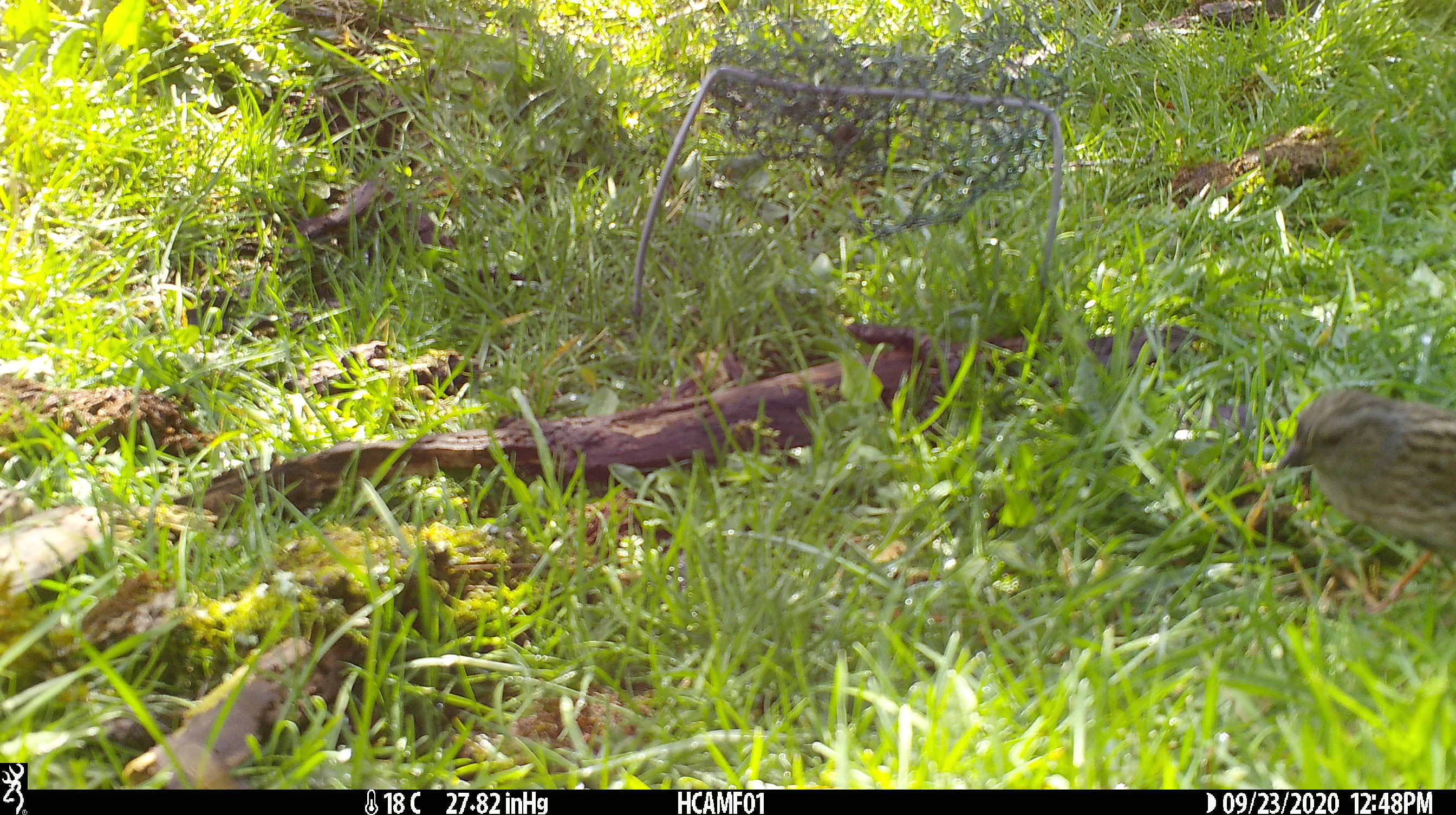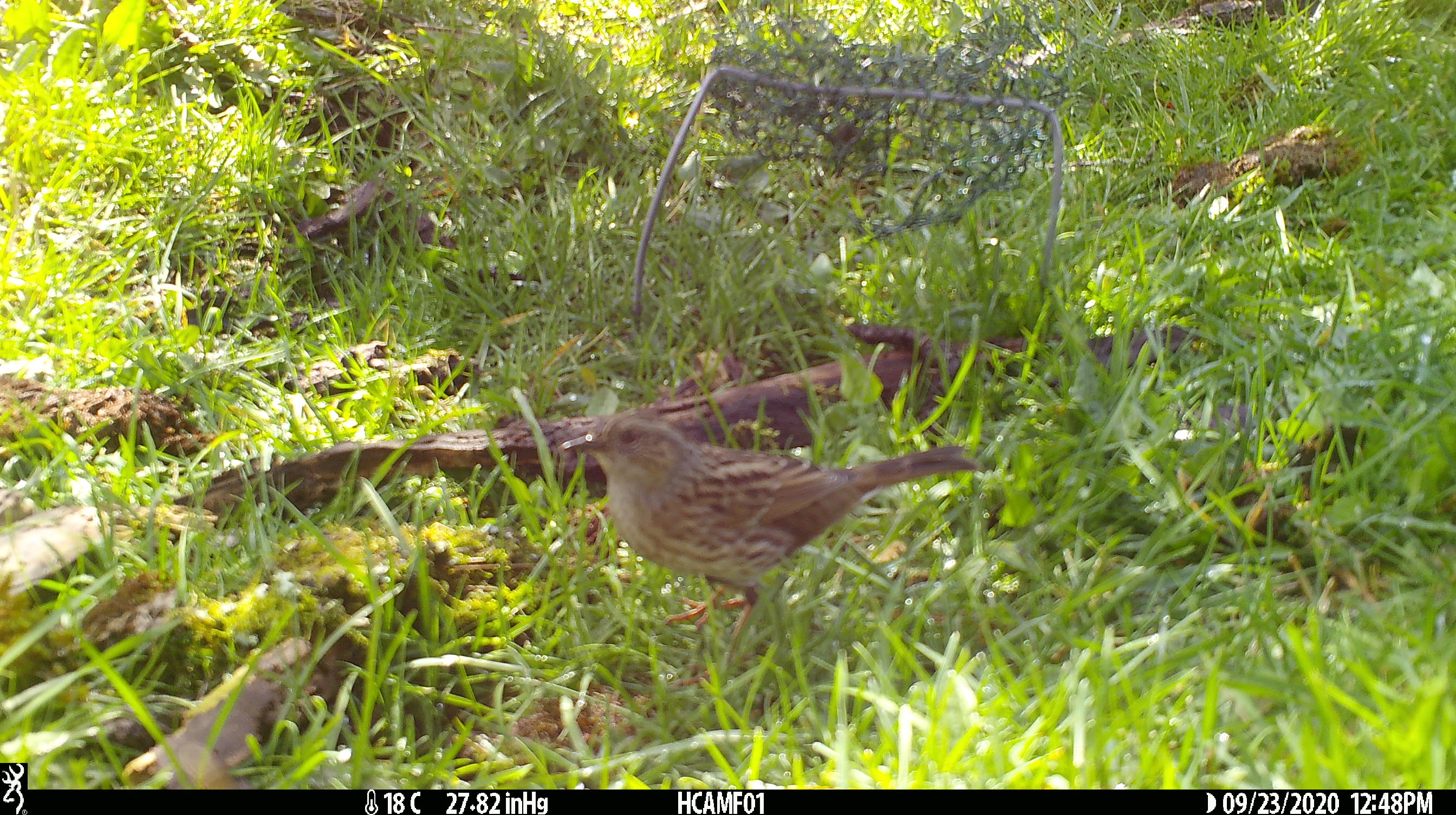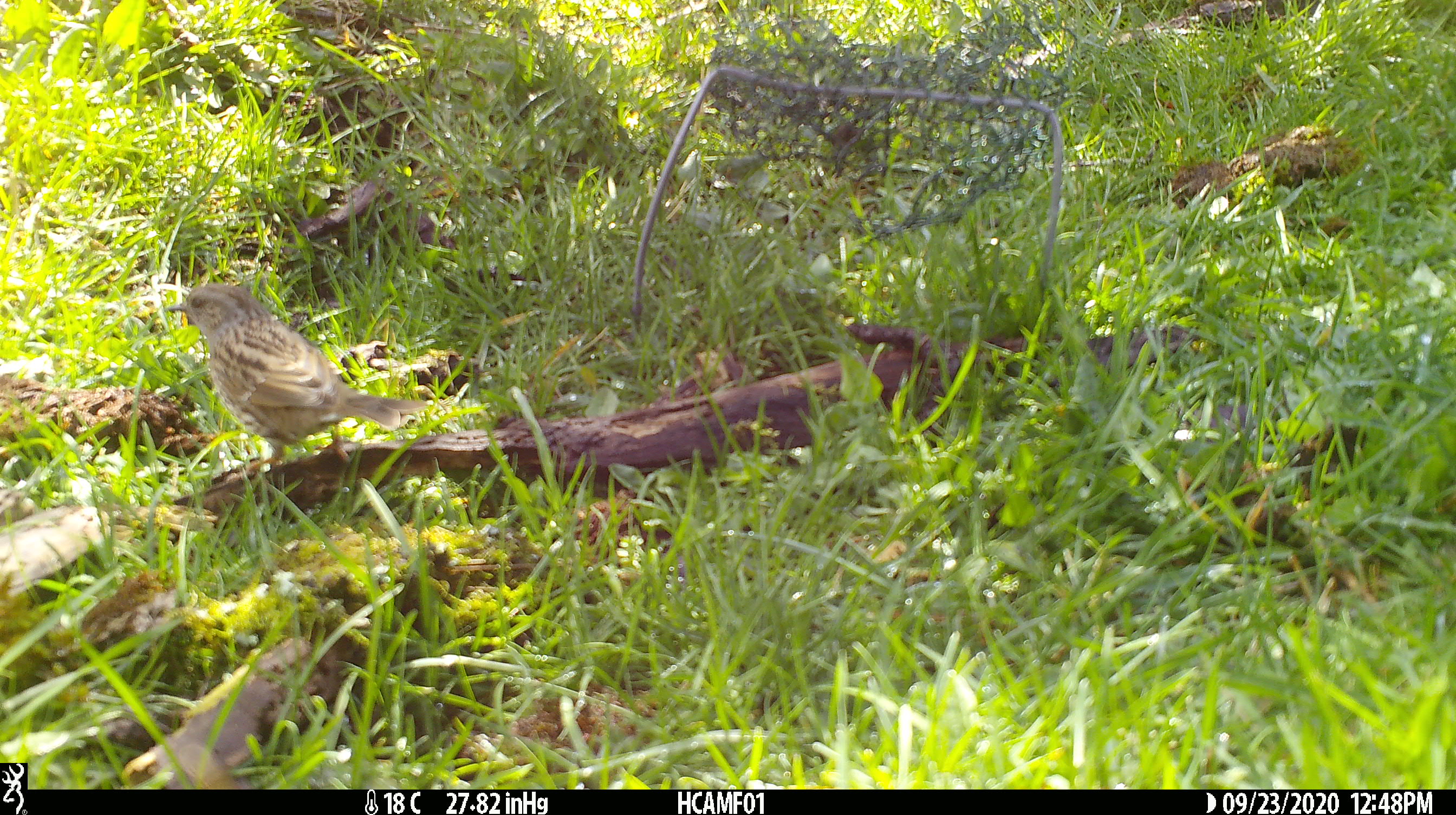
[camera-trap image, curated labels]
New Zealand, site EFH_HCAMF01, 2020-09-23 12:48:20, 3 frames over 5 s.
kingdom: Animalia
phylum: Chordata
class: Aves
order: Passeriformes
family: Prunellidae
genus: Prunella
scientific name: Prunella modularis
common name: dunnock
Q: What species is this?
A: Dunnock (Prunella modularis).